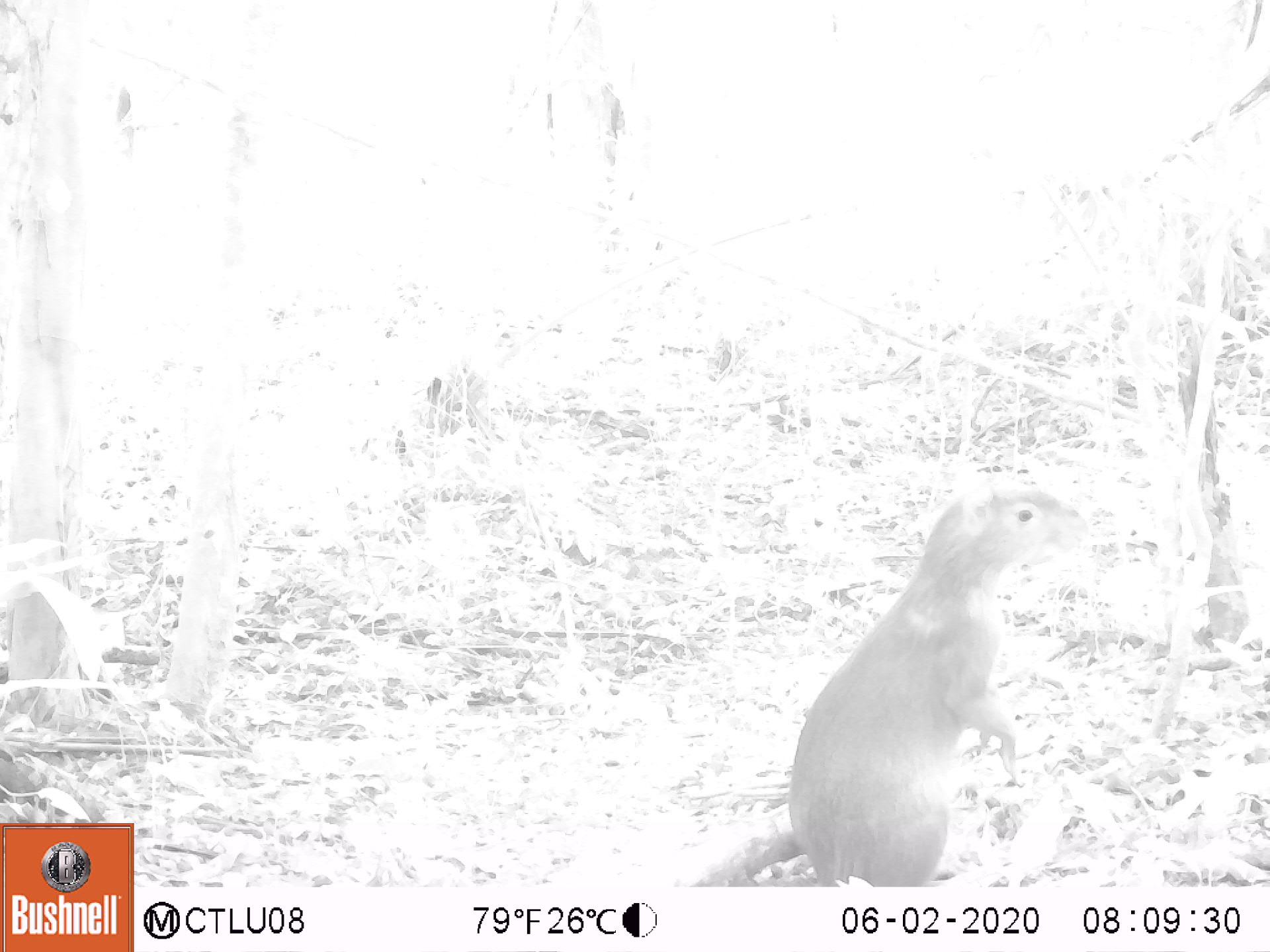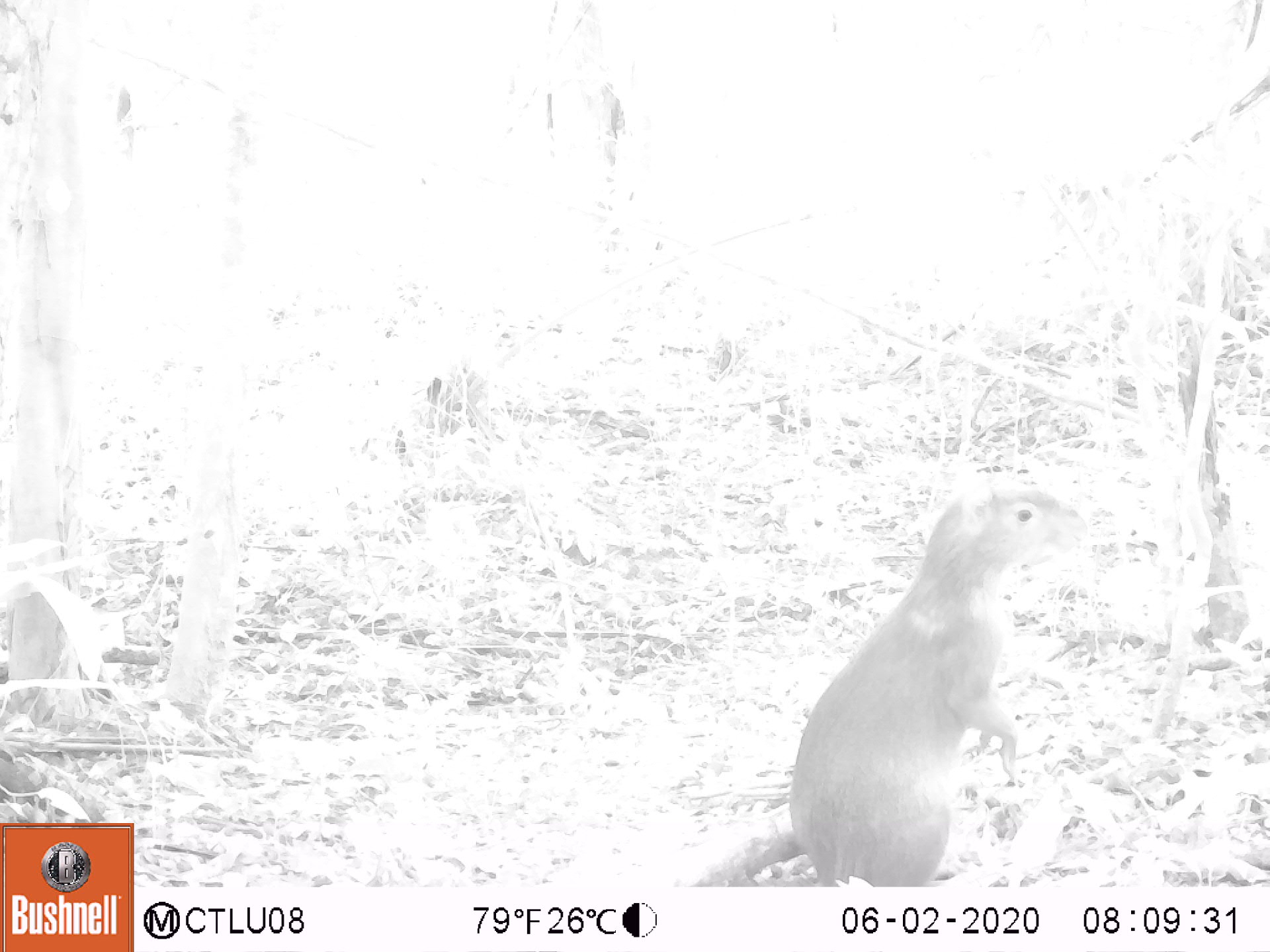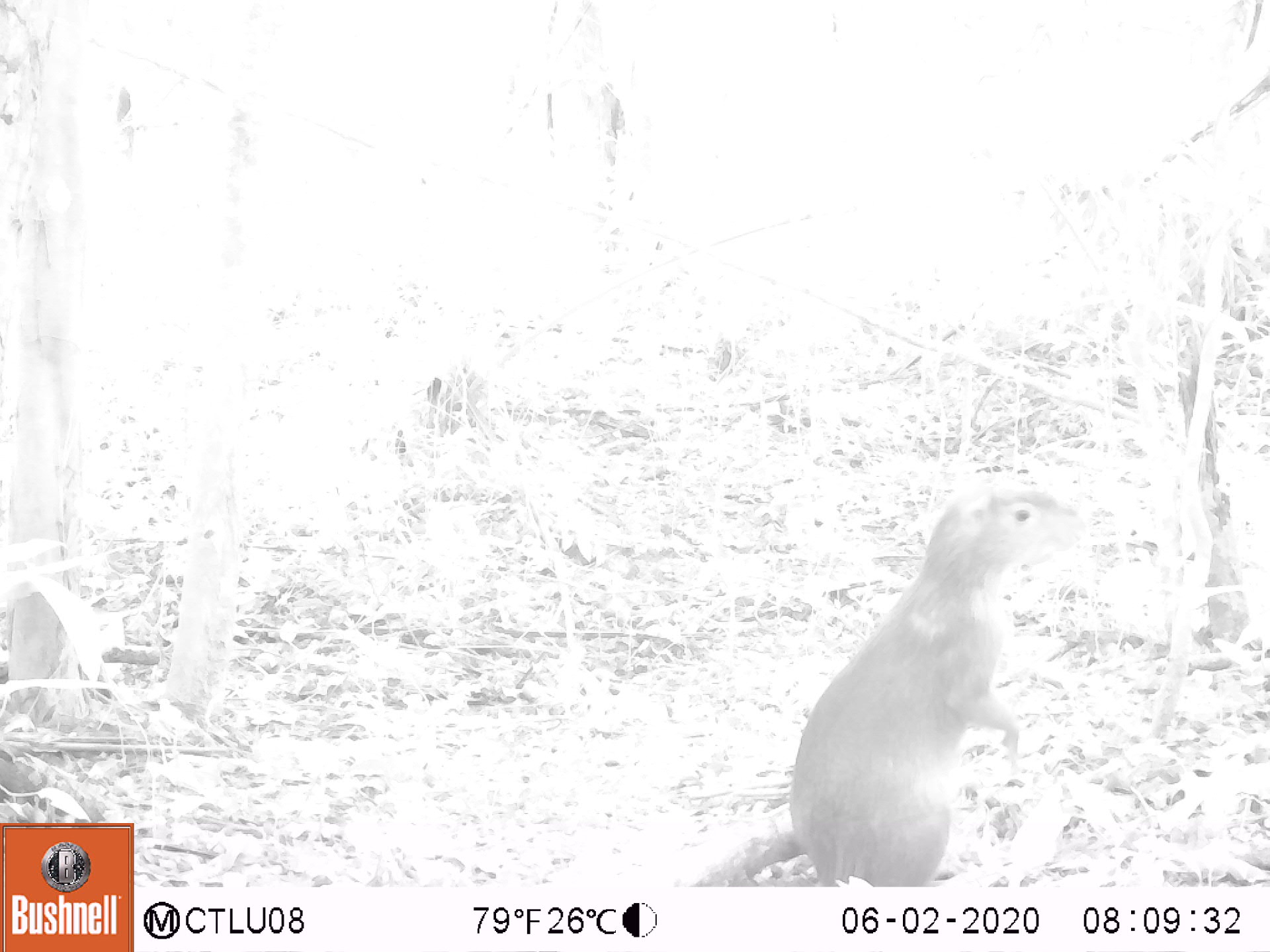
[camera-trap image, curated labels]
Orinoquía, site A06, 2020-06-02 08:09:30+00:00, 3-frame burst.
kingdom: Animalia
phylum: Chordata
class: Mammalia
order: Rodentia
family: Dasyproctidae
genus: Dasyprocta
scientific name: Dasyprocta fuliginosa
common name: black agouti